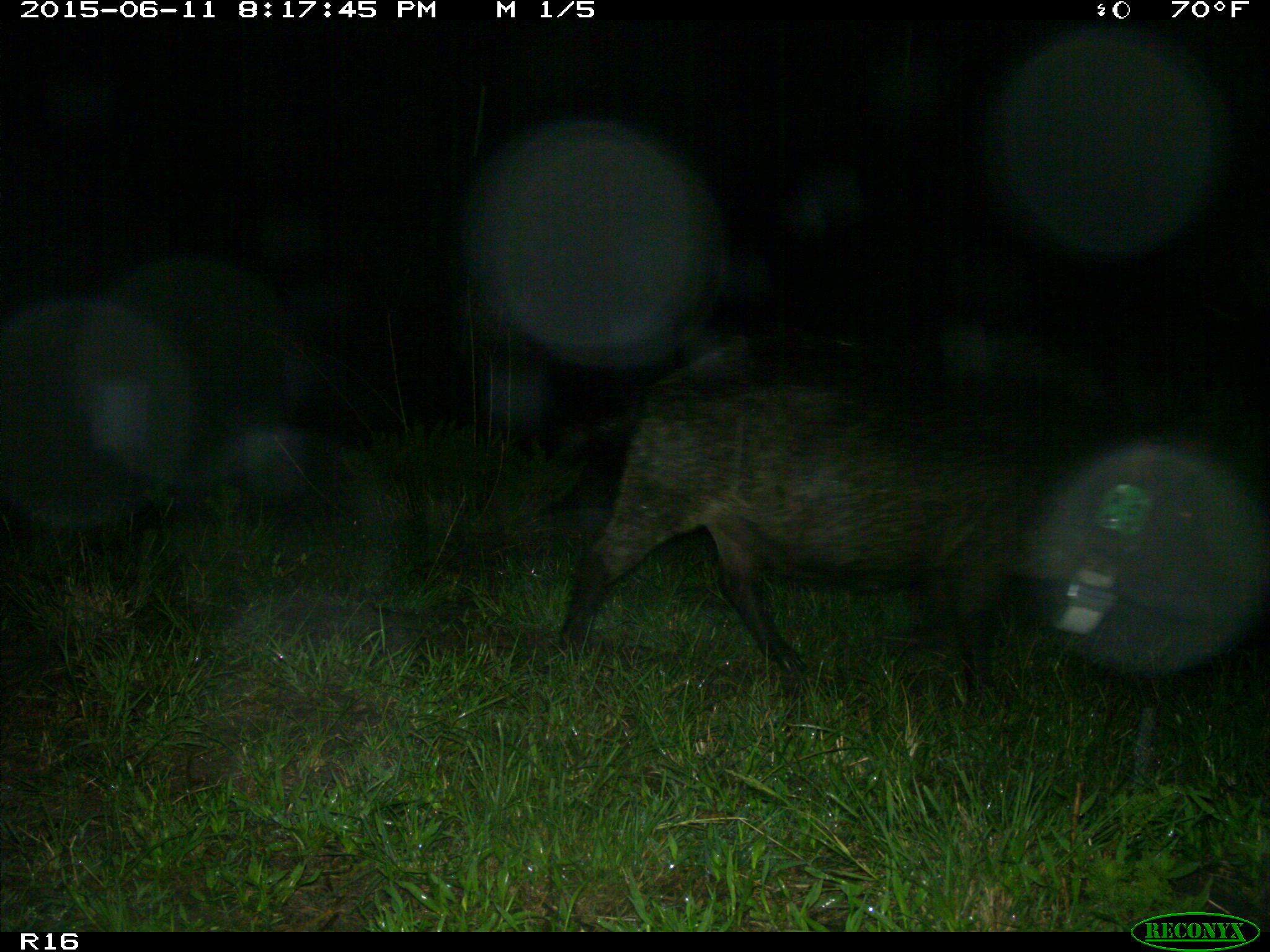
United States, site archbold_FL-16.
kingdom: Animalia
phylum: Chordata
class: Mammalia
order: Artiodactyla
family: Suidae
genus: Sus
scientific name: Sus scrofa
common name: wild boar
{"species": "Sus scrofa (wild boar)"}